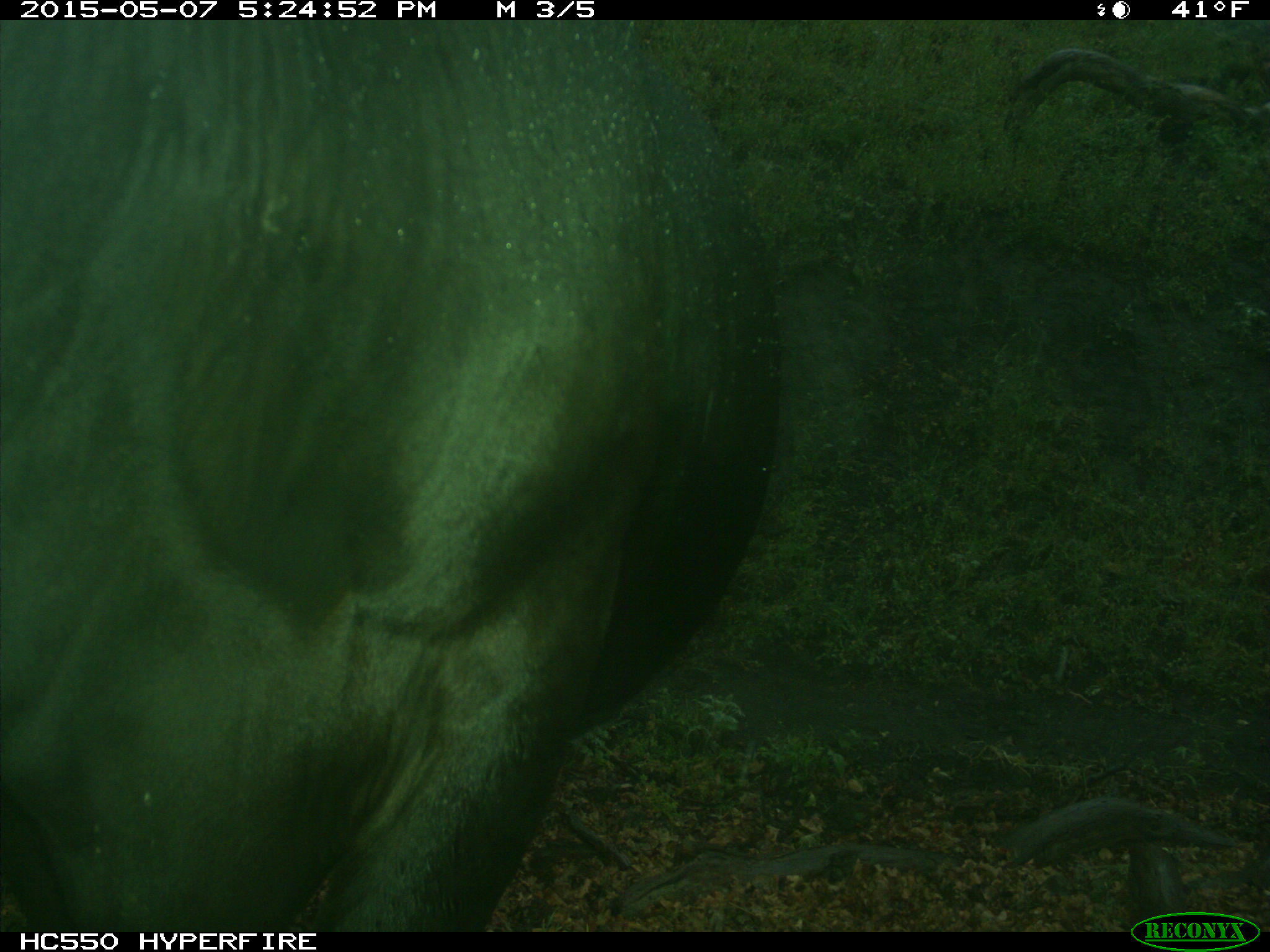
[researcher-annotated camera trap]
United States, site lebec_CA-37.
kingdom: Animalia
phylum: Chordata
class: Mammalia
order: Artiodactyla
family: Bovidae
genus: Bos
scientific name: Bos taurus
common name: domestic cow